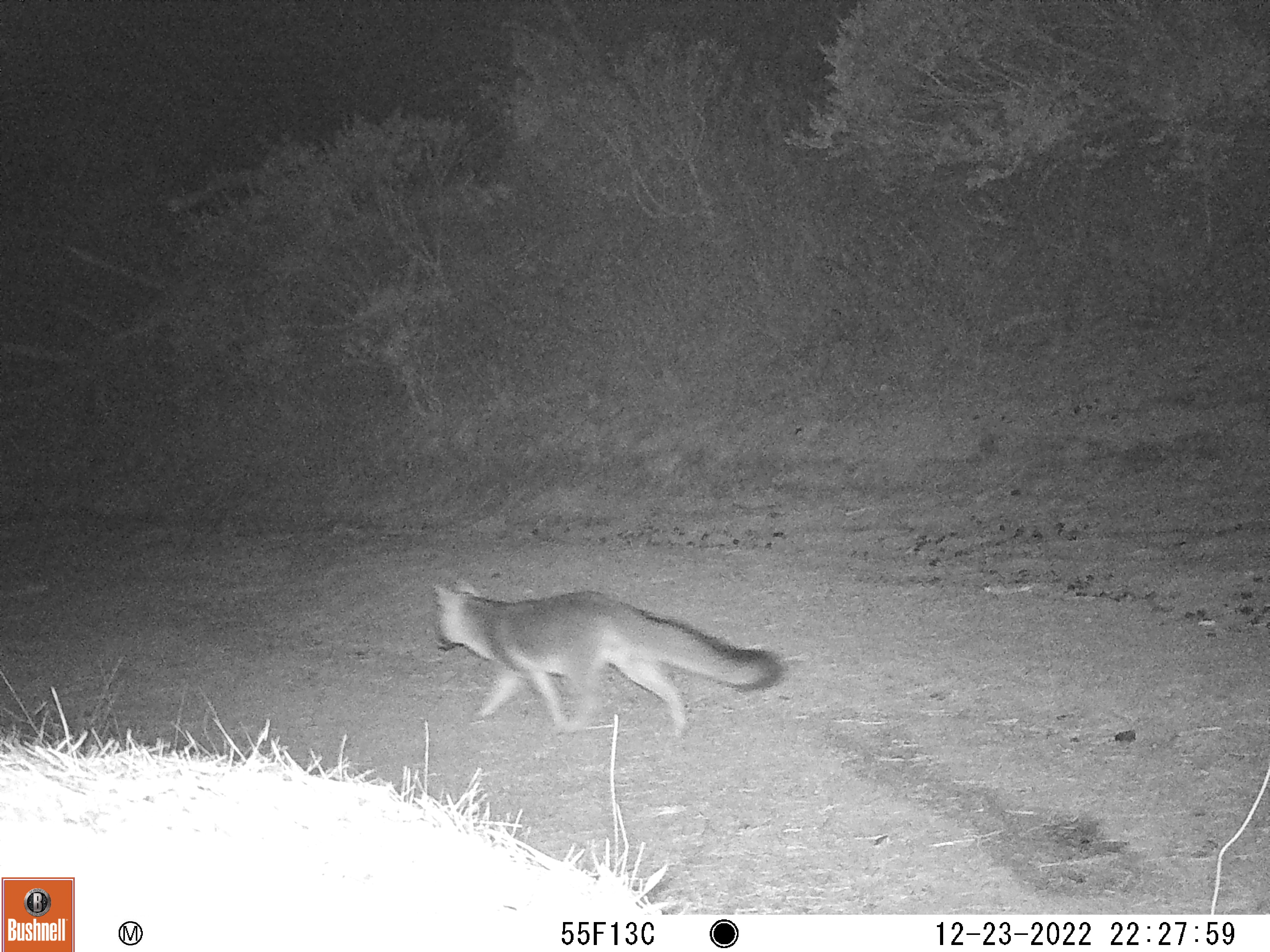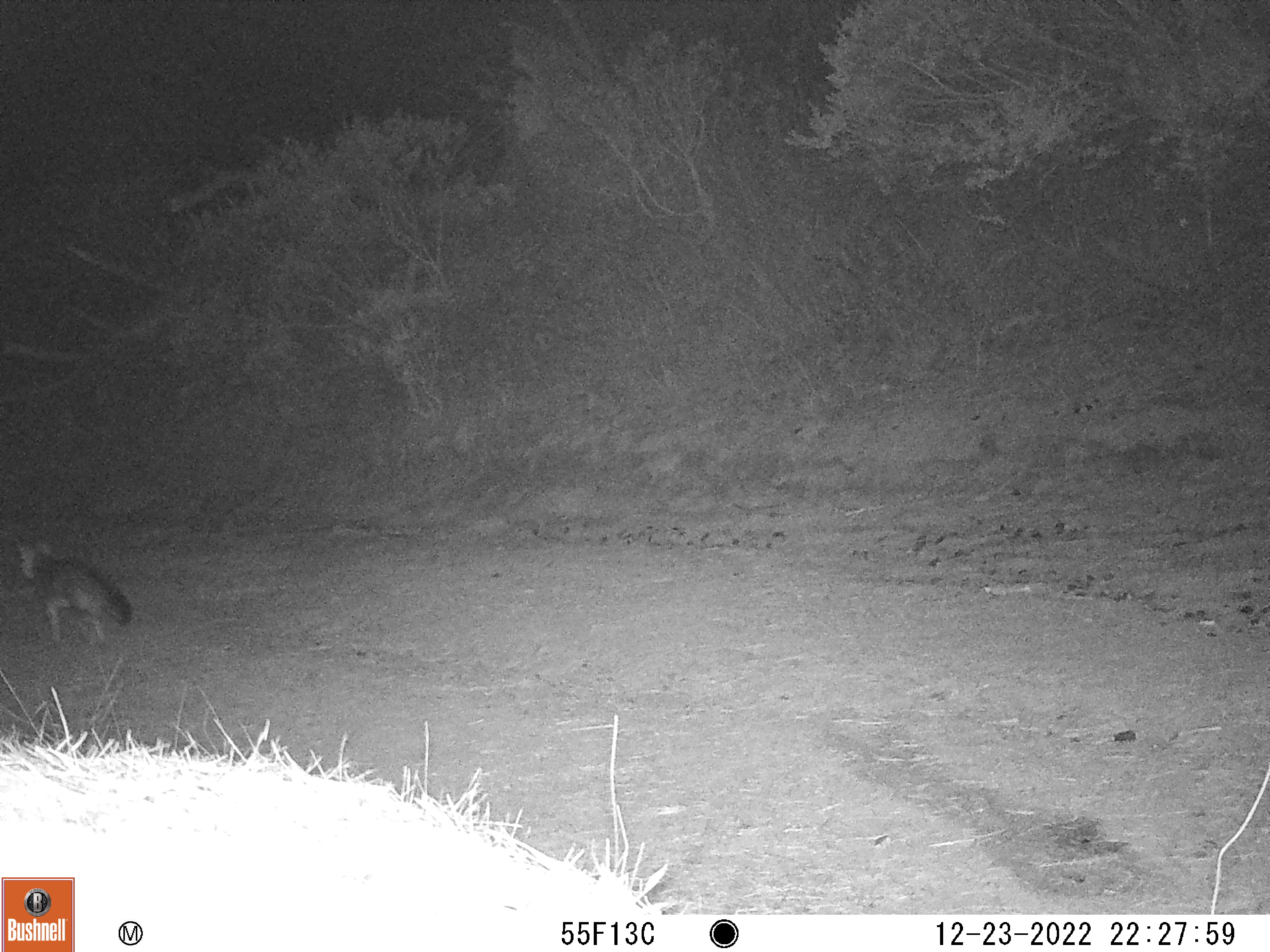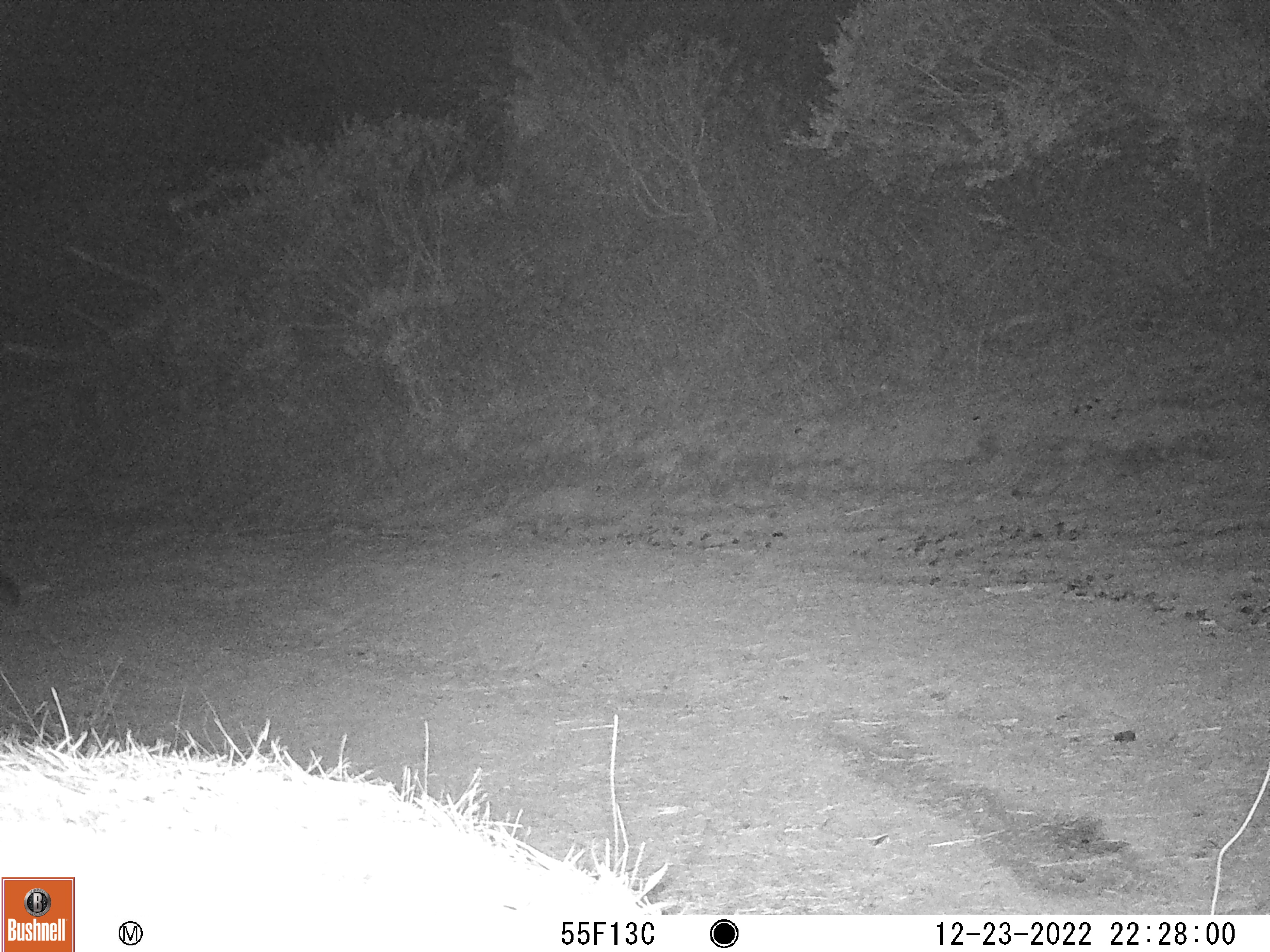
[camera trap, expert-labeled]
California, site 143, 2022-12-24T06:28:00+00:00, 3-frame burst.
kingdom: Animalia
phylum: Chordata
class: Mammalia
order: Carnivora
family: Canidae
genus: Urocyon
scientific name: Urocyon cinereoargenteus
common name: gray fox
Gray fox (Urocyon cinereoargenteus).